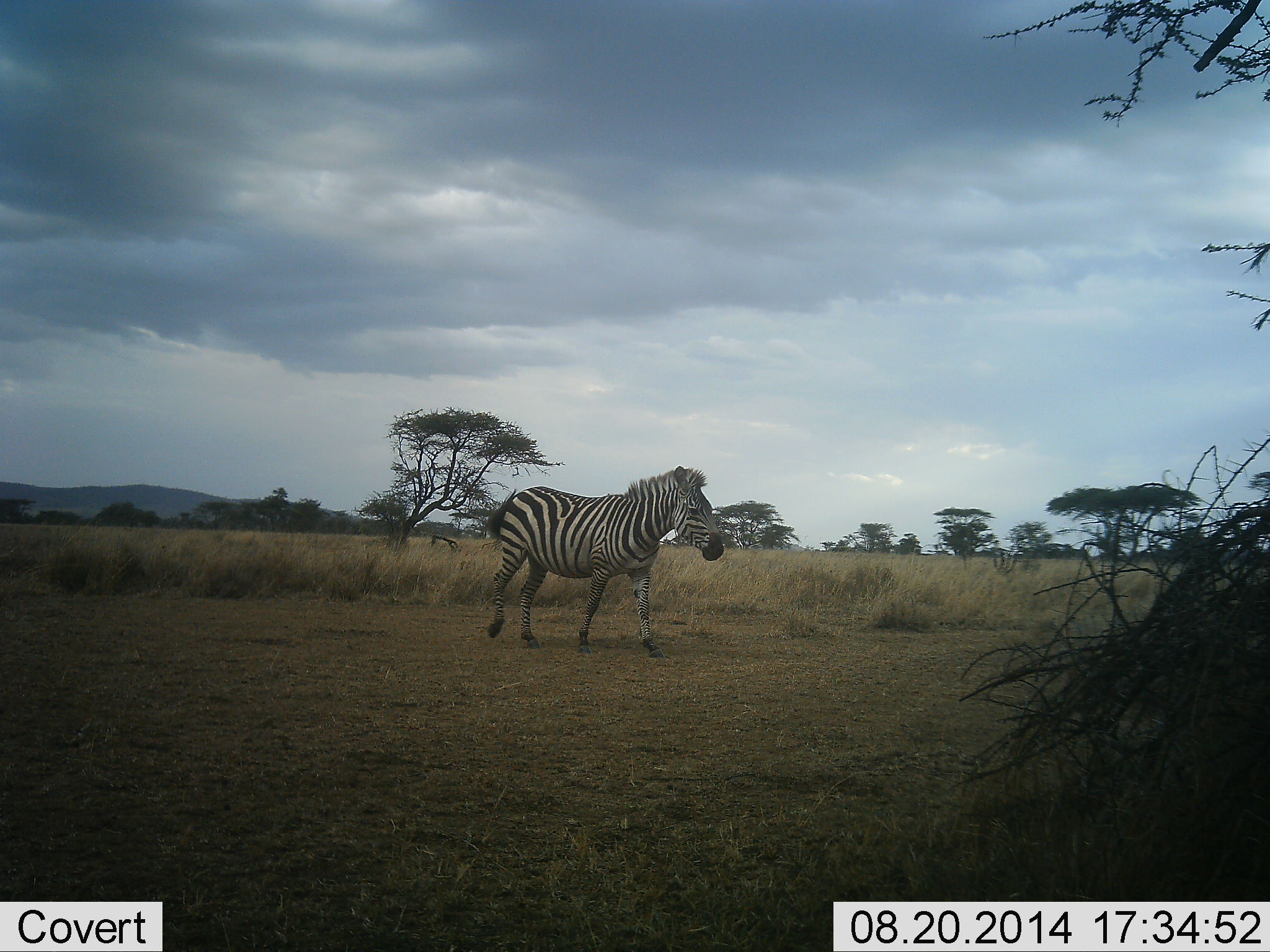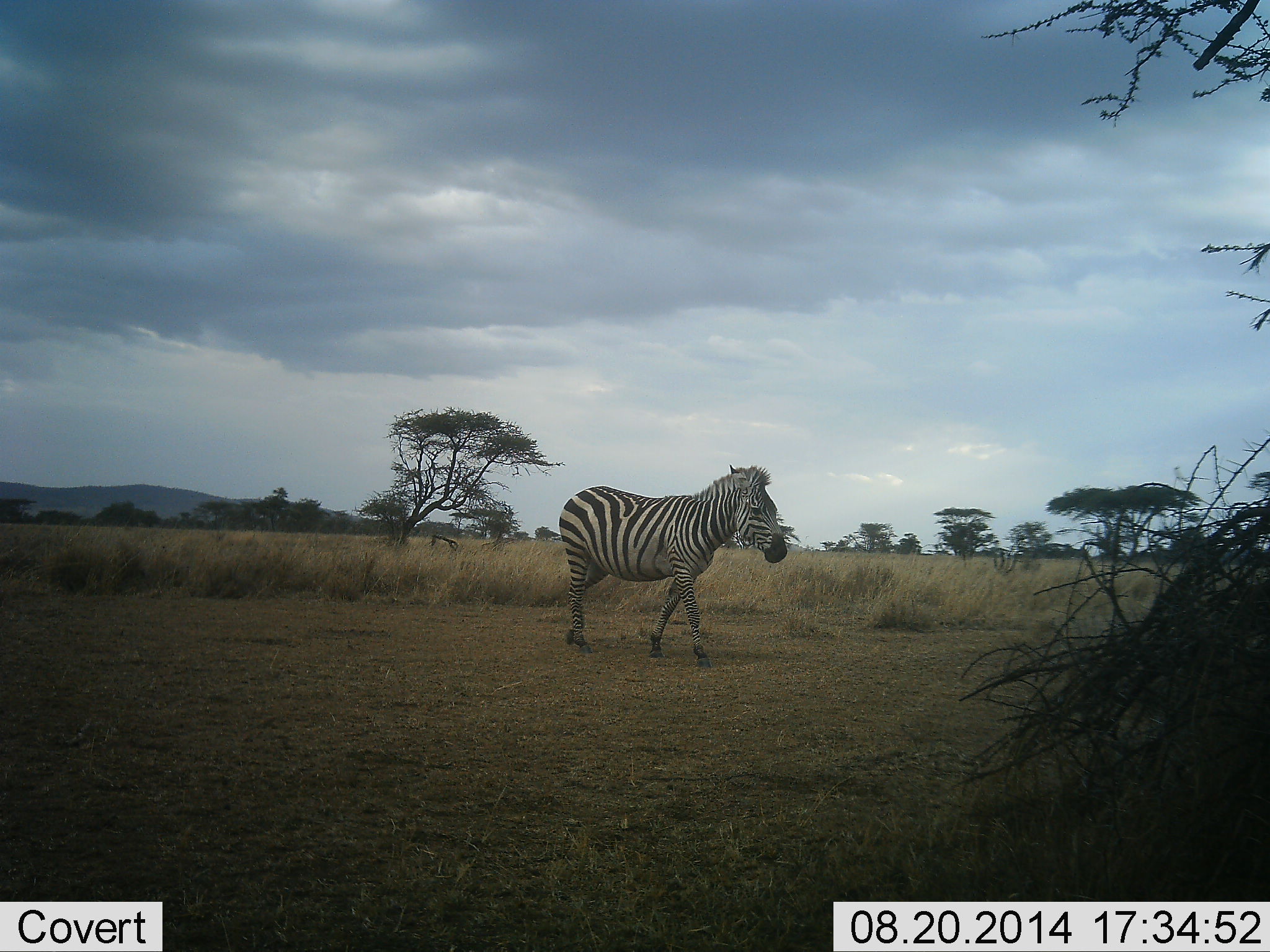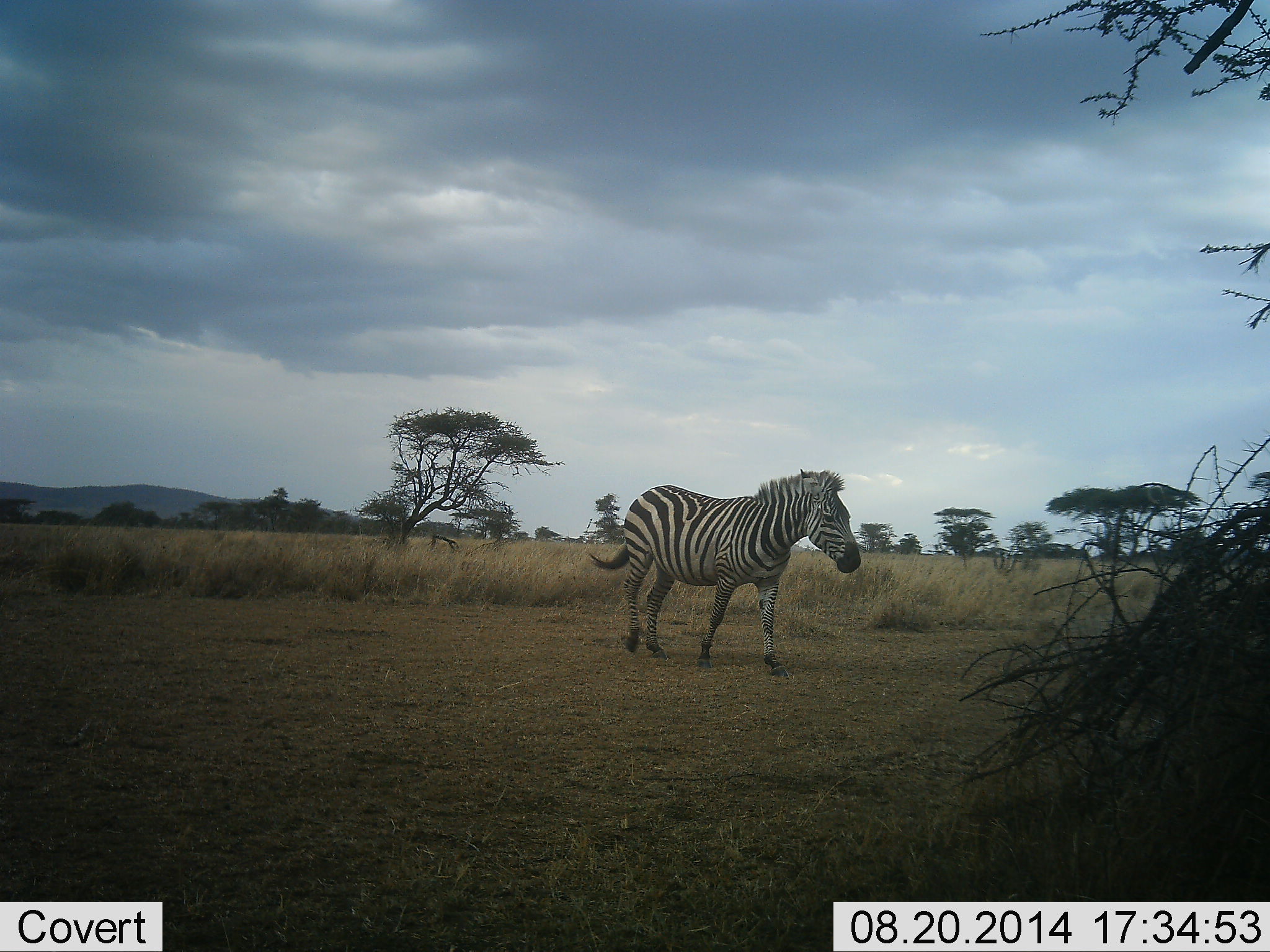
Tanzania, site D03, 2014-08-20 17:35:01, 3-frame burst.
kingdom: Animalia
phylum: Chordata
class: Mammalia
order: Perissodactyla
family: Equidae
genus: Equus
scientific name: Equus quagga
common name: plains zebra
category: zebra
Zebra (plains zebra) (Equus quagga), count 1. Behavior (volunteer vote fractions): standing 18%, resting 0%, moving 91%, interacting 0%. Young present (vote fraction): 0%. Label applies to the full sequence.